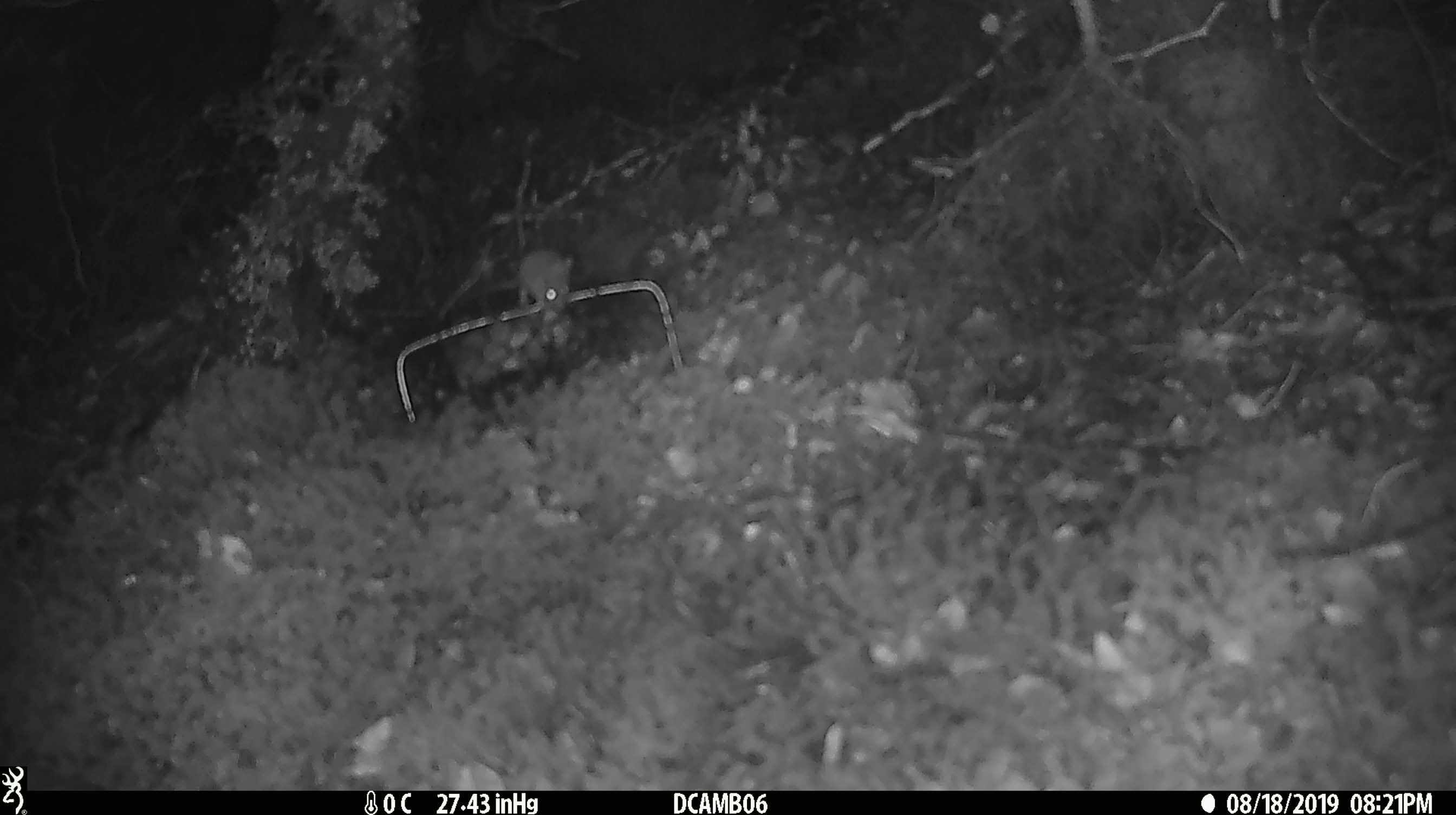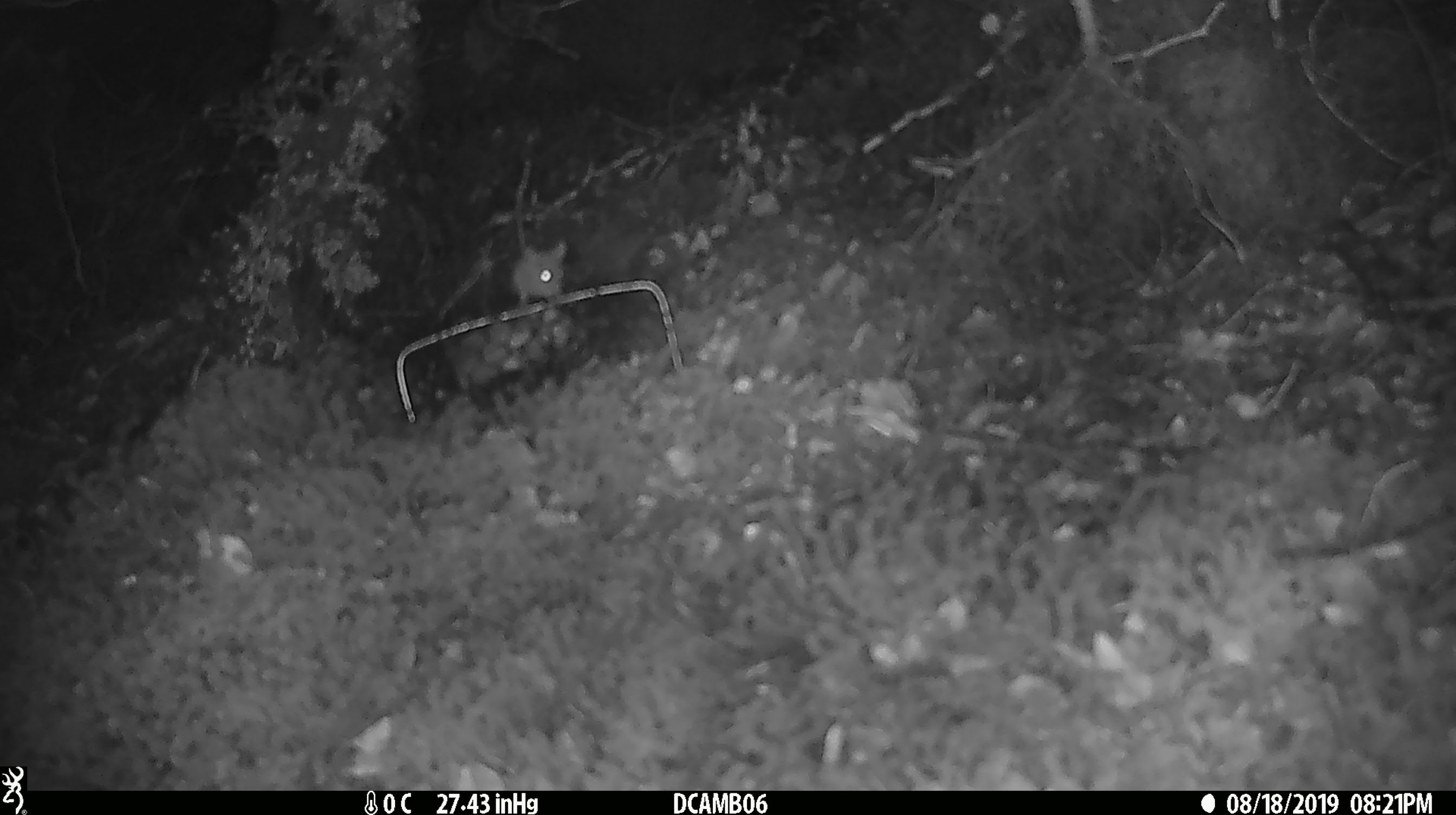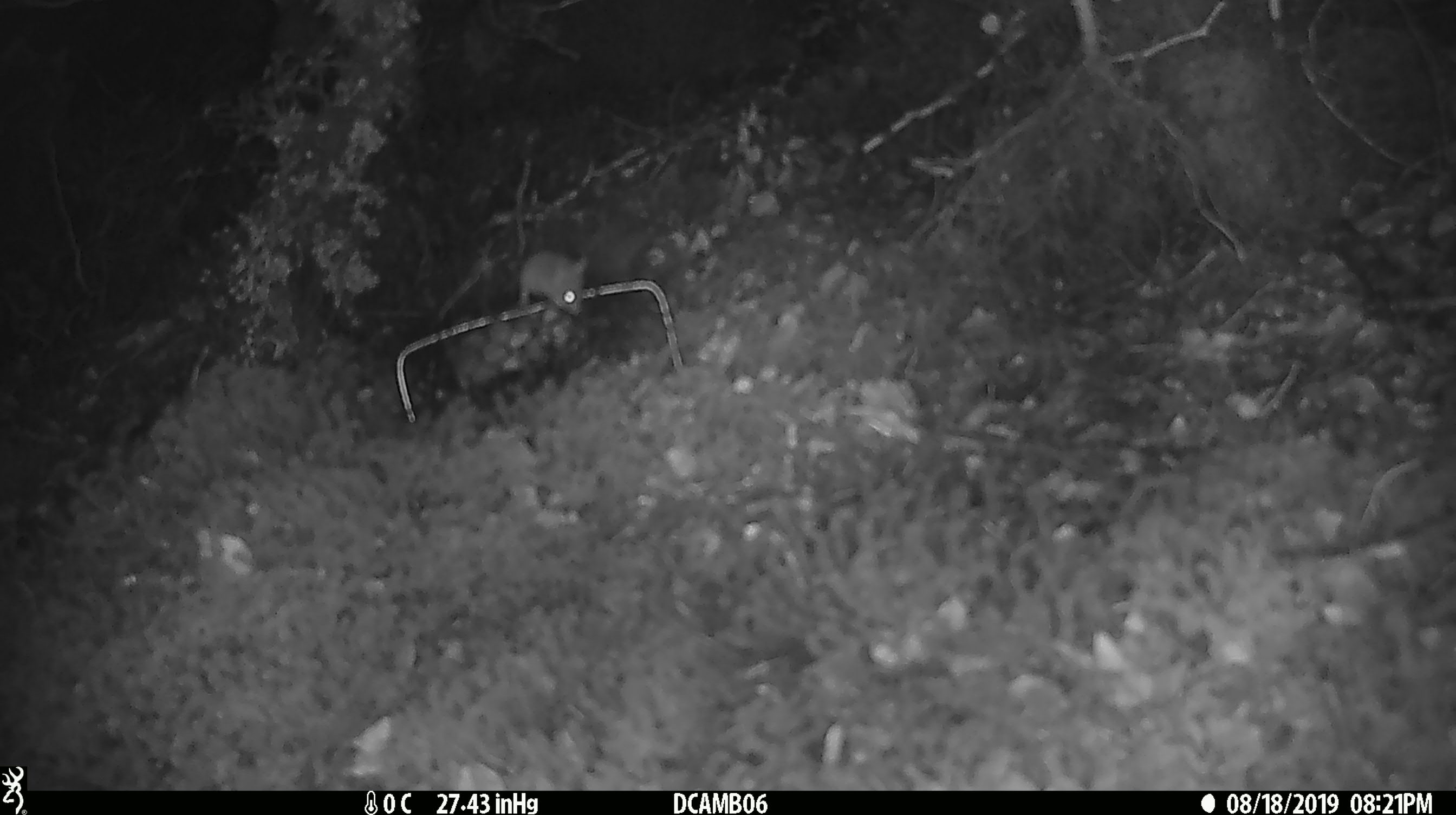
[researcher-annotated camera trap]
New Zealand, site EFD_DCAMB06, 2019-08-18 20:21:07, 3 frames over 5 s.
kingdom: Animalia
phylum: Chordata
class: Mammalia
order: Rodentia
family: Muridae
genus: Mus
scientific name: Mus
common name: mouse